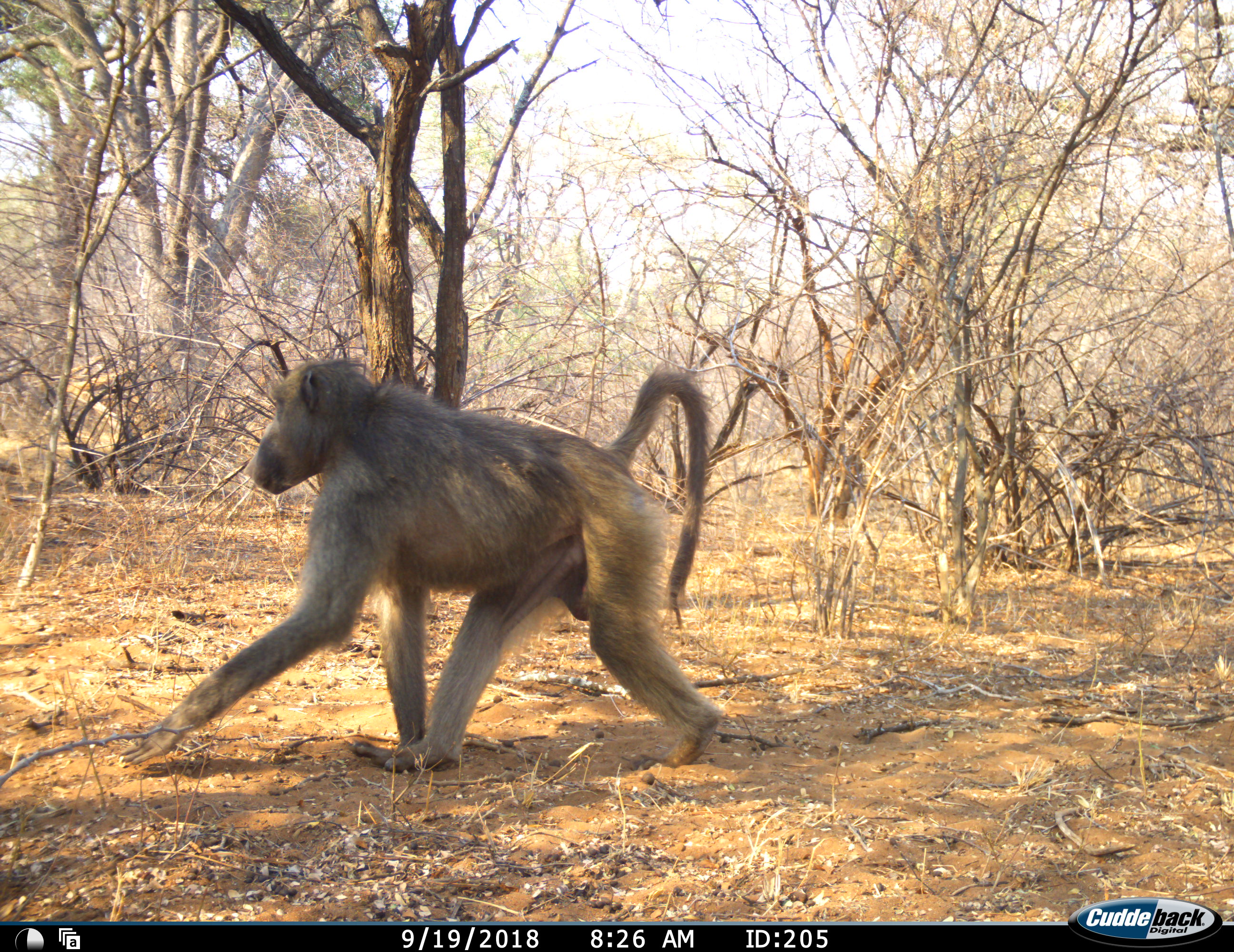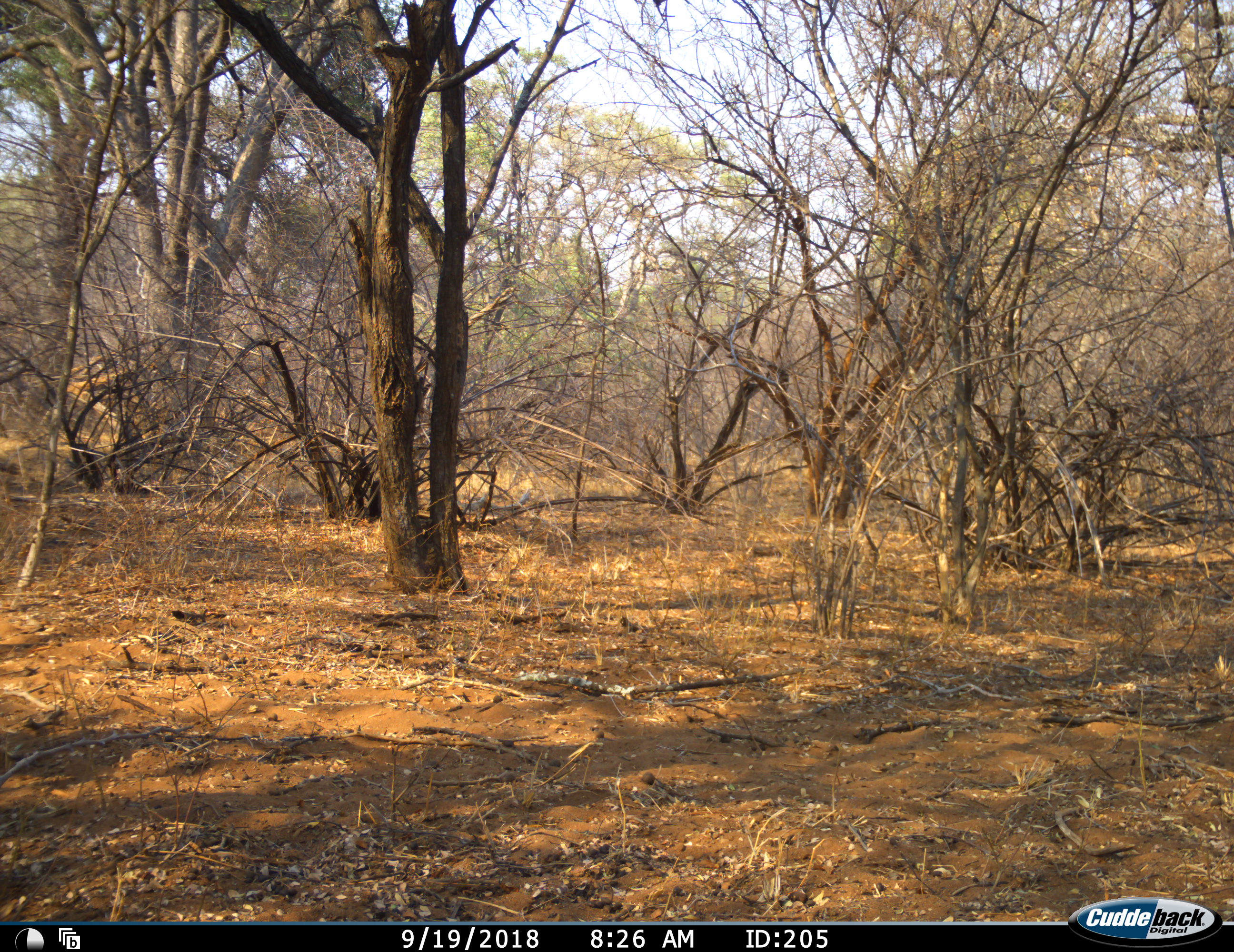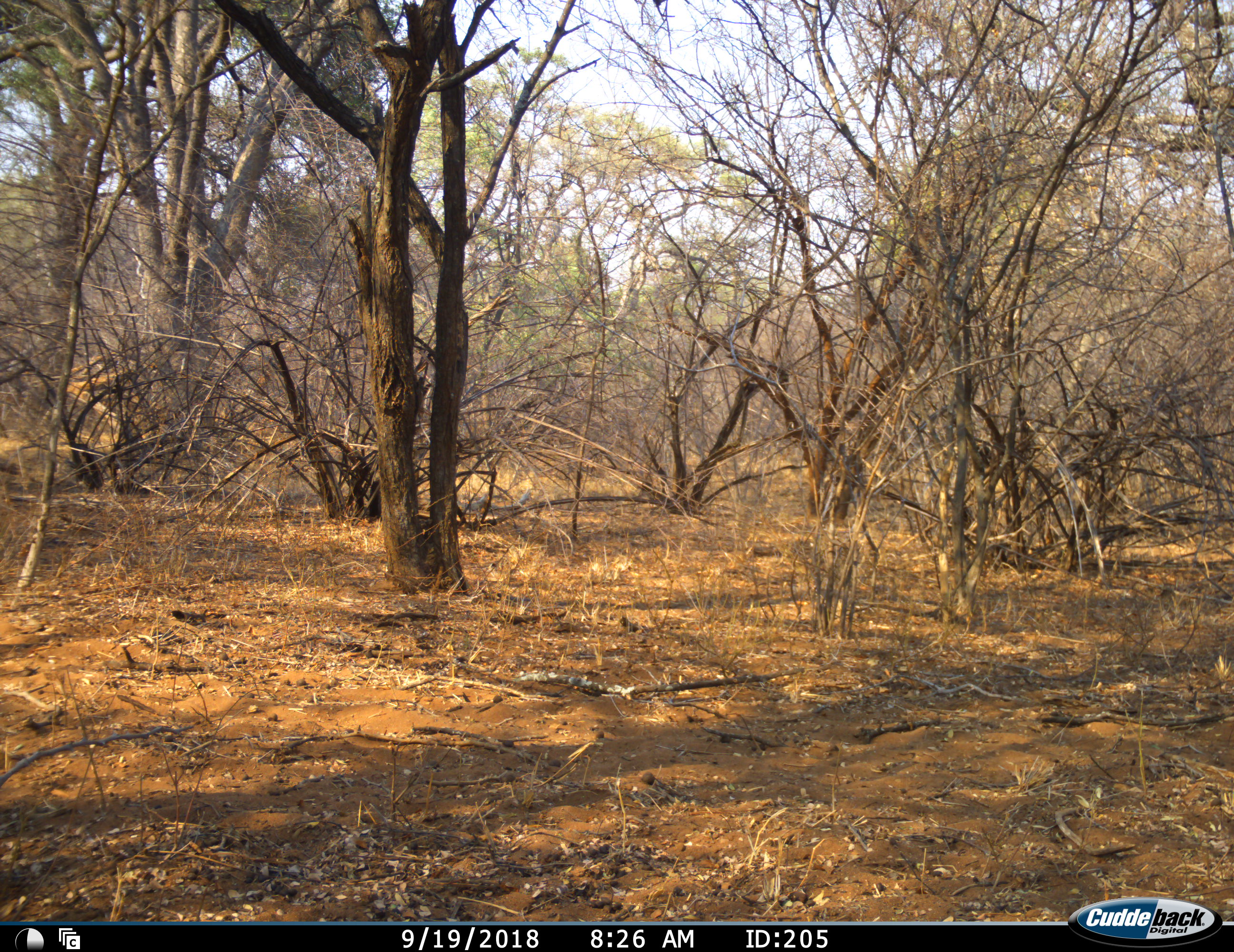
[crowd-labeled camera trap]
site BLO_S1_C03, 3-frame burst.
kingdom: Animalia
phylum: Chordata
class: Mammalia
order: Primates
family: Cercopithecidae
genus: Papio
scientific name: Papio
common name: baboon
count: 1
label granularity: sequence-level